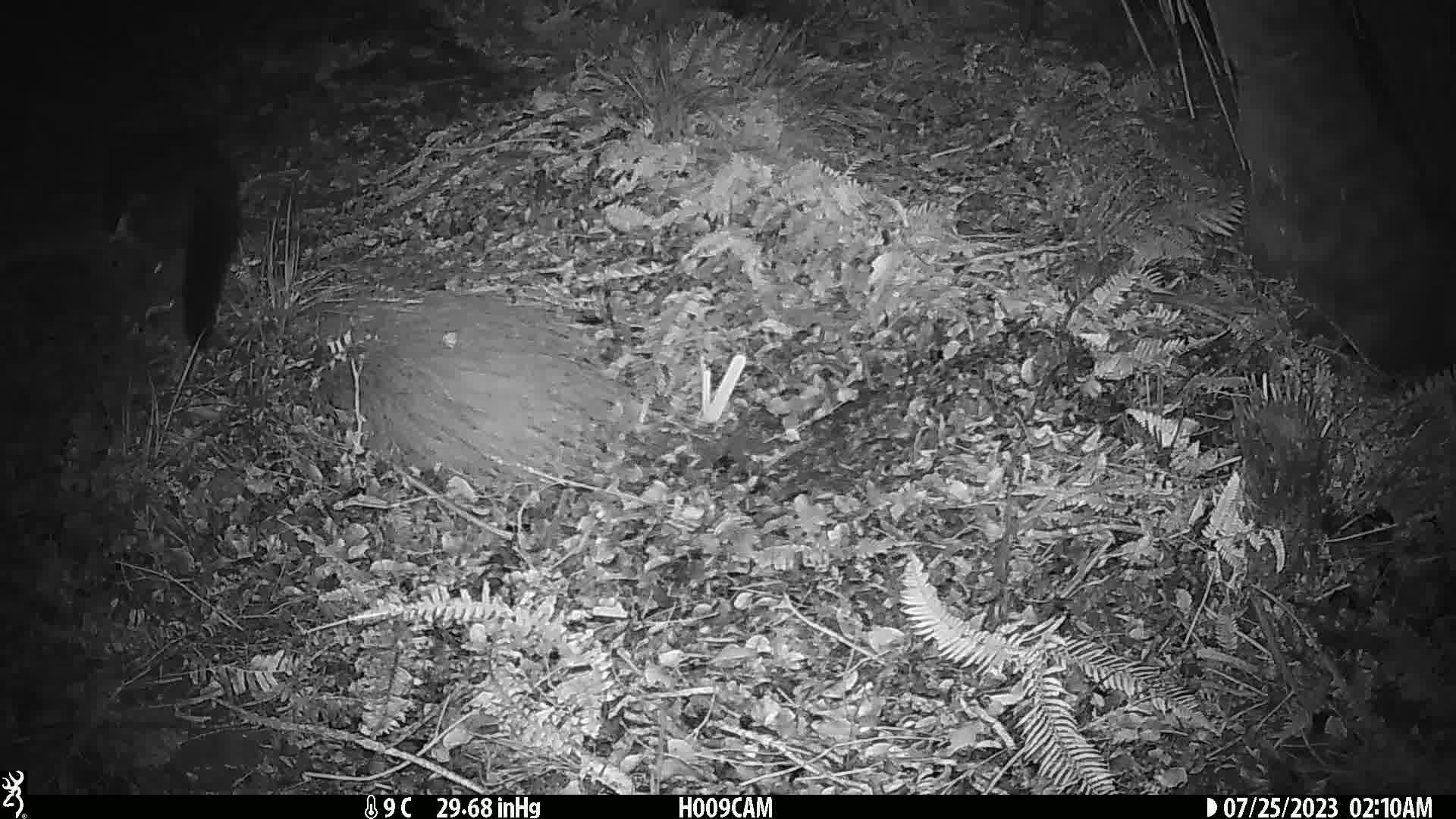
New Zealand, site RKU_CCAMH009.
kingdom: Animalia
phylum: Chordata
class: Mammalia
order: Diprotodontia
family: Phalangeridae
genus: Trichosurus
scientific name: Trichosurus vulpecula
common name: common brushtail possum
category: possum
Possum (common brushtail possum) (Trichosurus vulpecula).